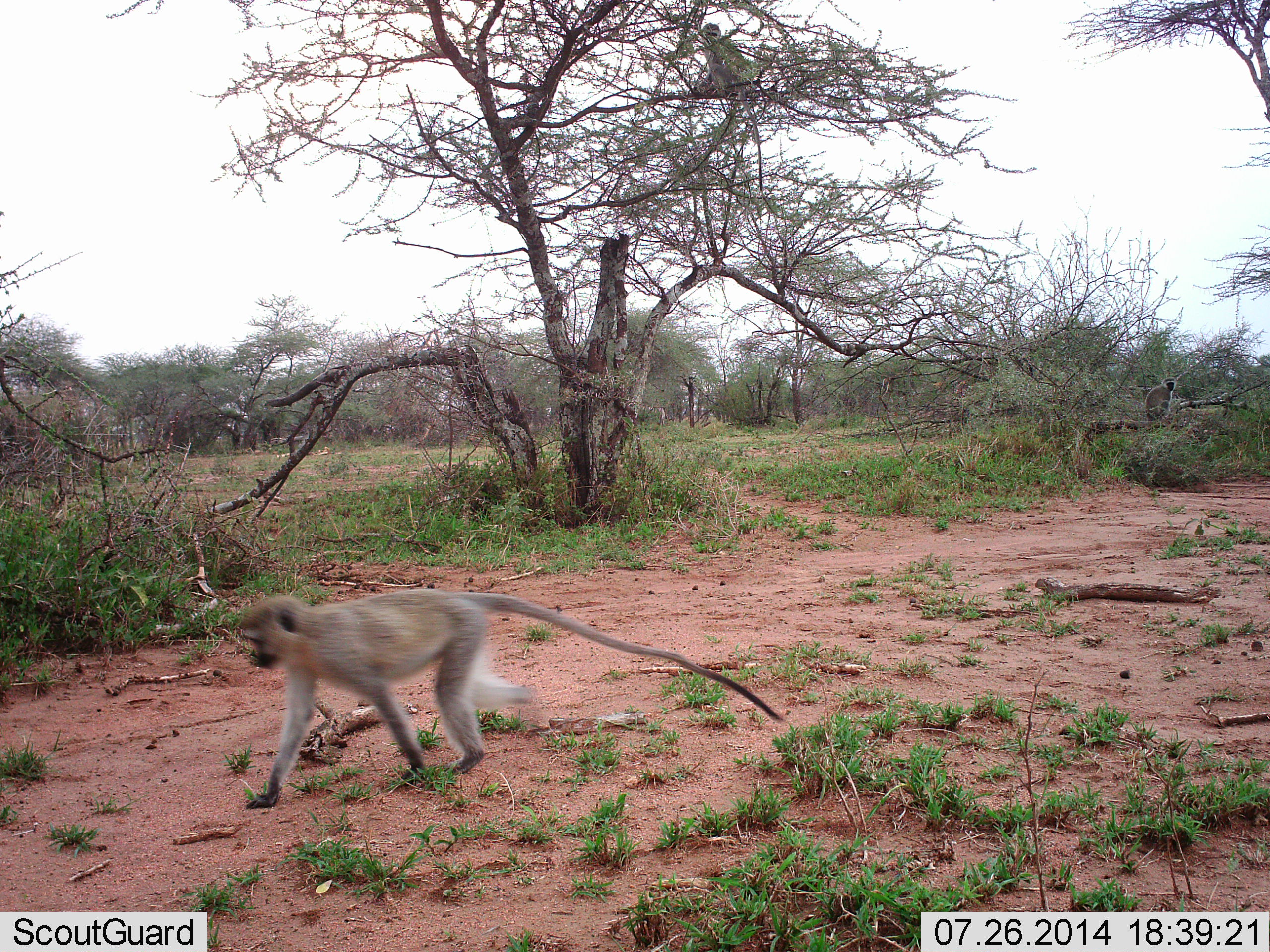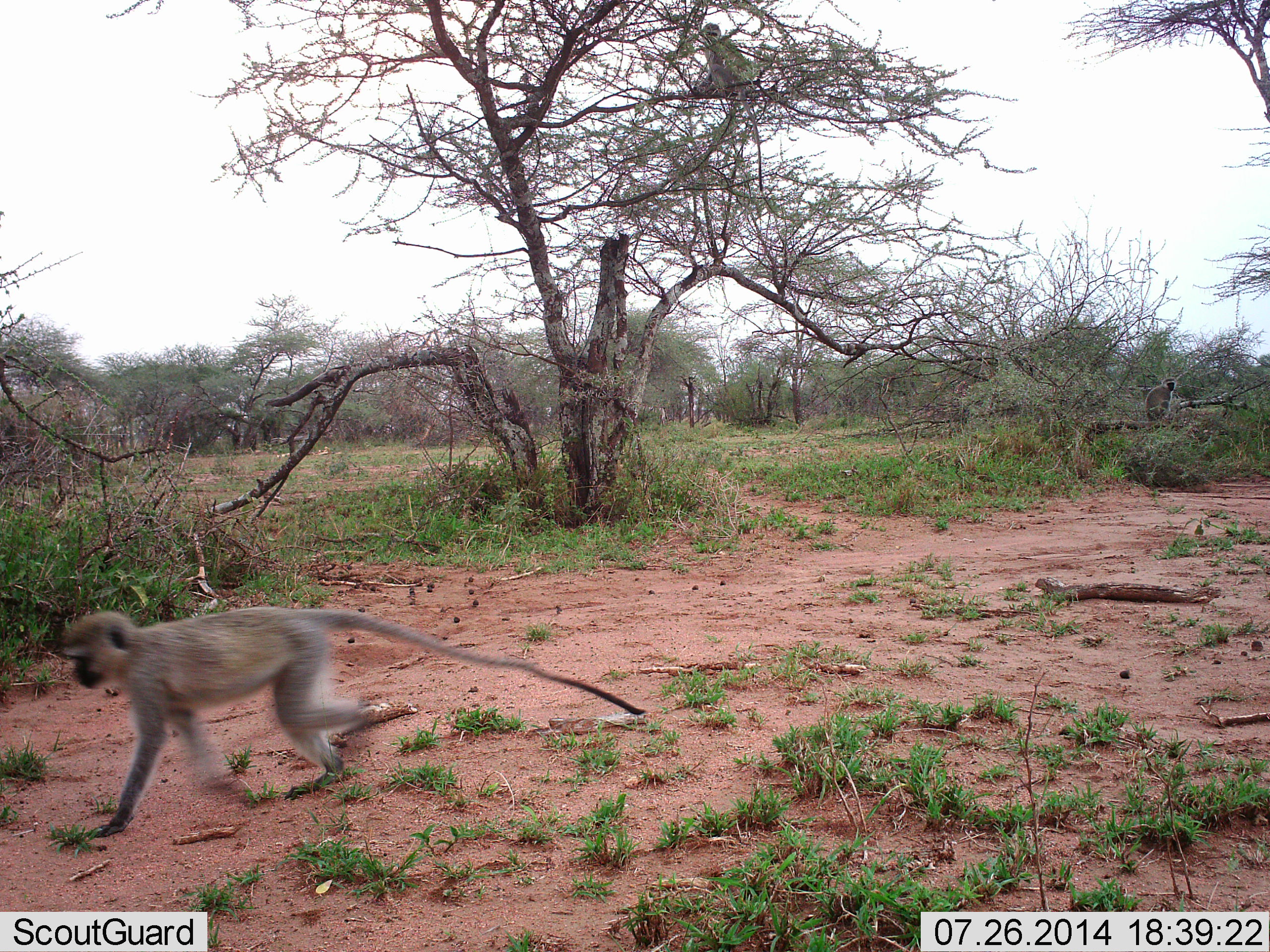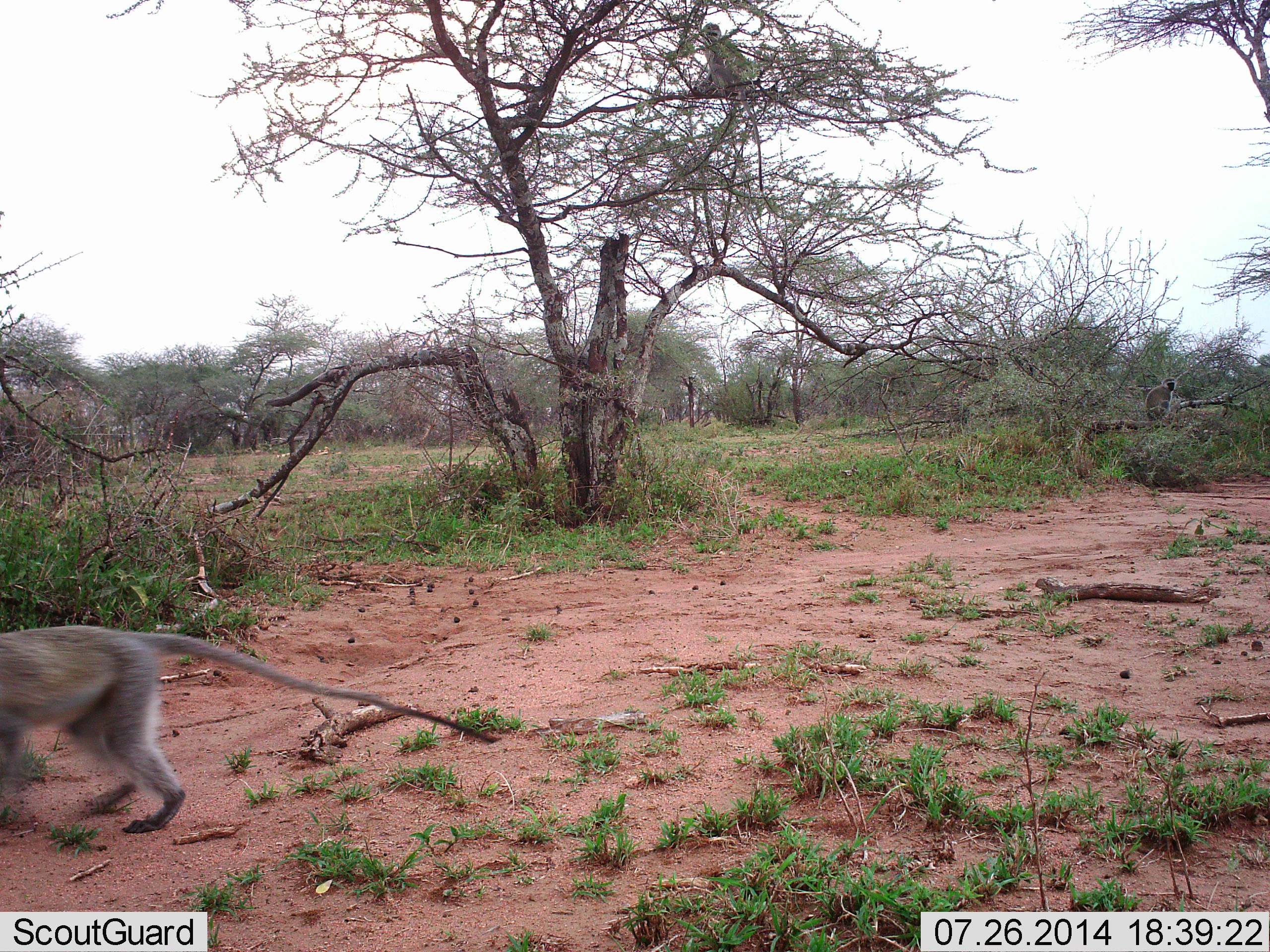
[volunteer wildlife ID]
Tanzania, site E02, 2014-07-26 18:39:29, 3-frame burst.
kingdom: Animalia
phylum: Chordata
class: Mammalia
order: Primates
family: Cercopithecidae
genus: Chlorocebus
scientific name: Chlorocebus pygerythrus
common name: vervet monkey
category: monkeyvervet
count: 1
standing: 10%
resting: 0%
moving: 100%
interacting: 0%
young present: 0%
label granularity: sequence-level